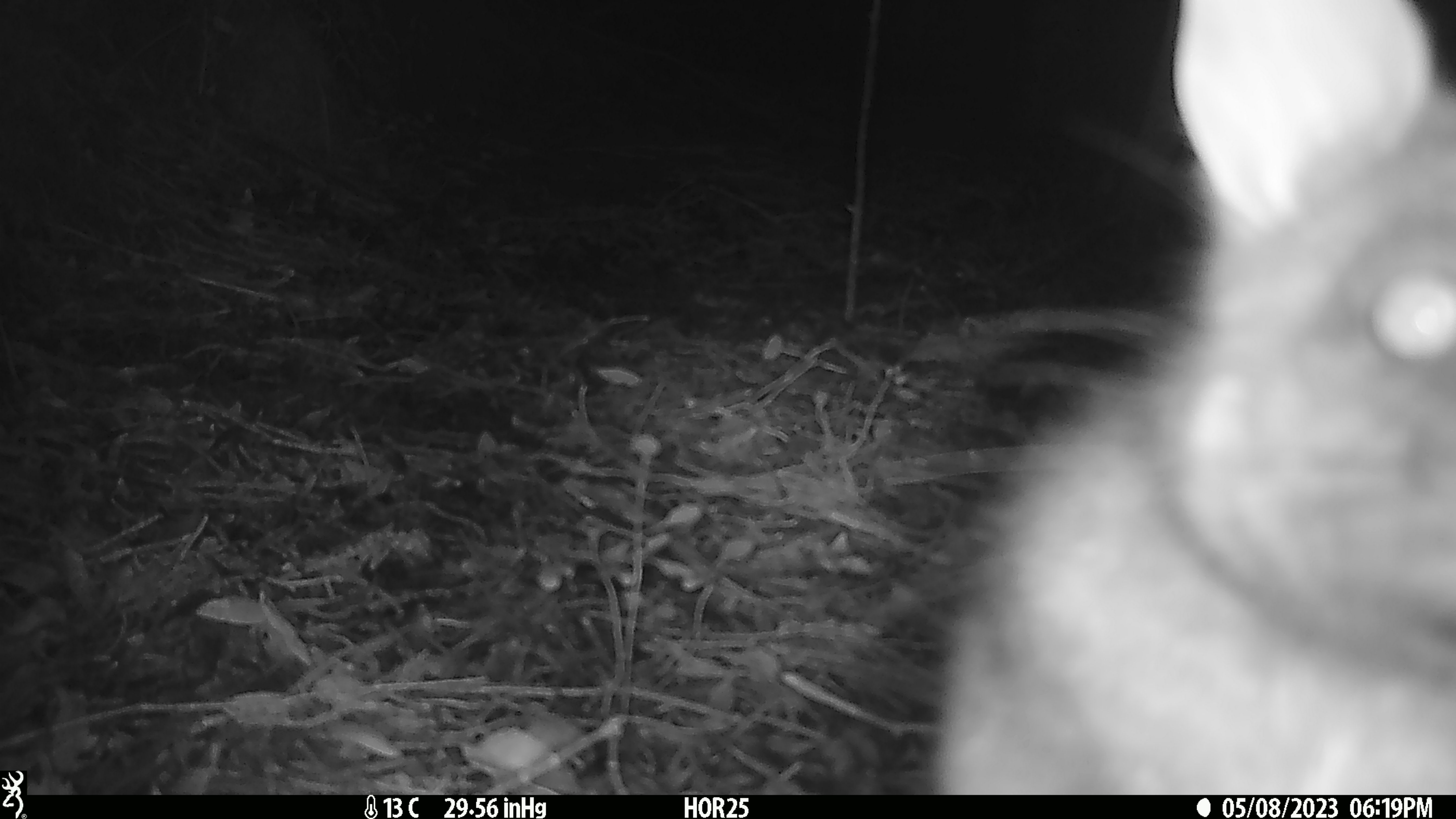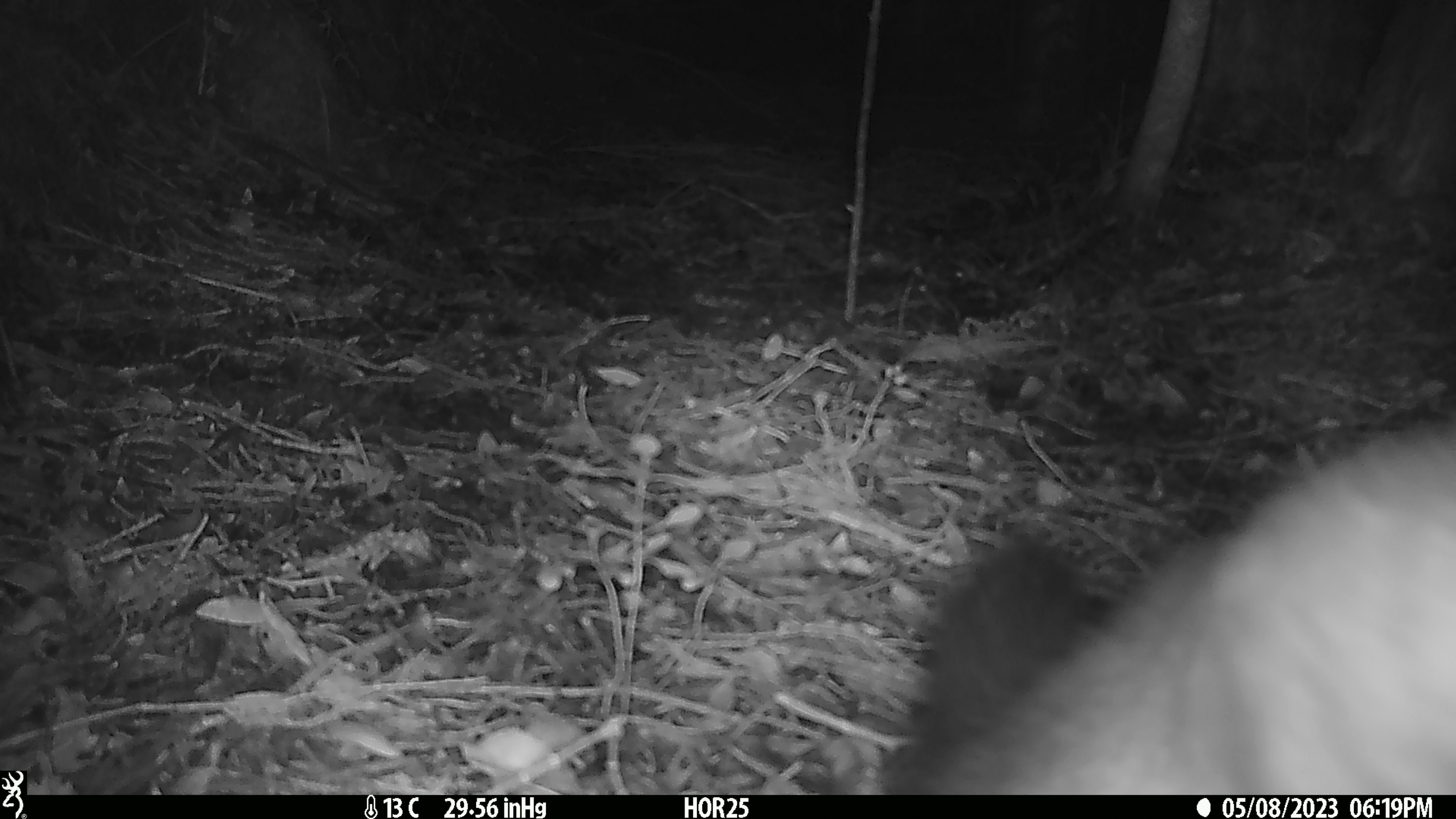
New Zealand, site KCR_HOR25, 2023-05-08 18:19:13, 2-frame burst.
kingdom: Animalia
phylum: Chordata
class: Mammalia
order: Diprotodontia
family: Phalangeridae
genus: Trichosurus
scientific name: Trichosurus vulpecula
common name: common brushtail possum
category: possum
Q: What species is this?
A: Possum (common brushtail possum) (Trichosurus vulpecula).